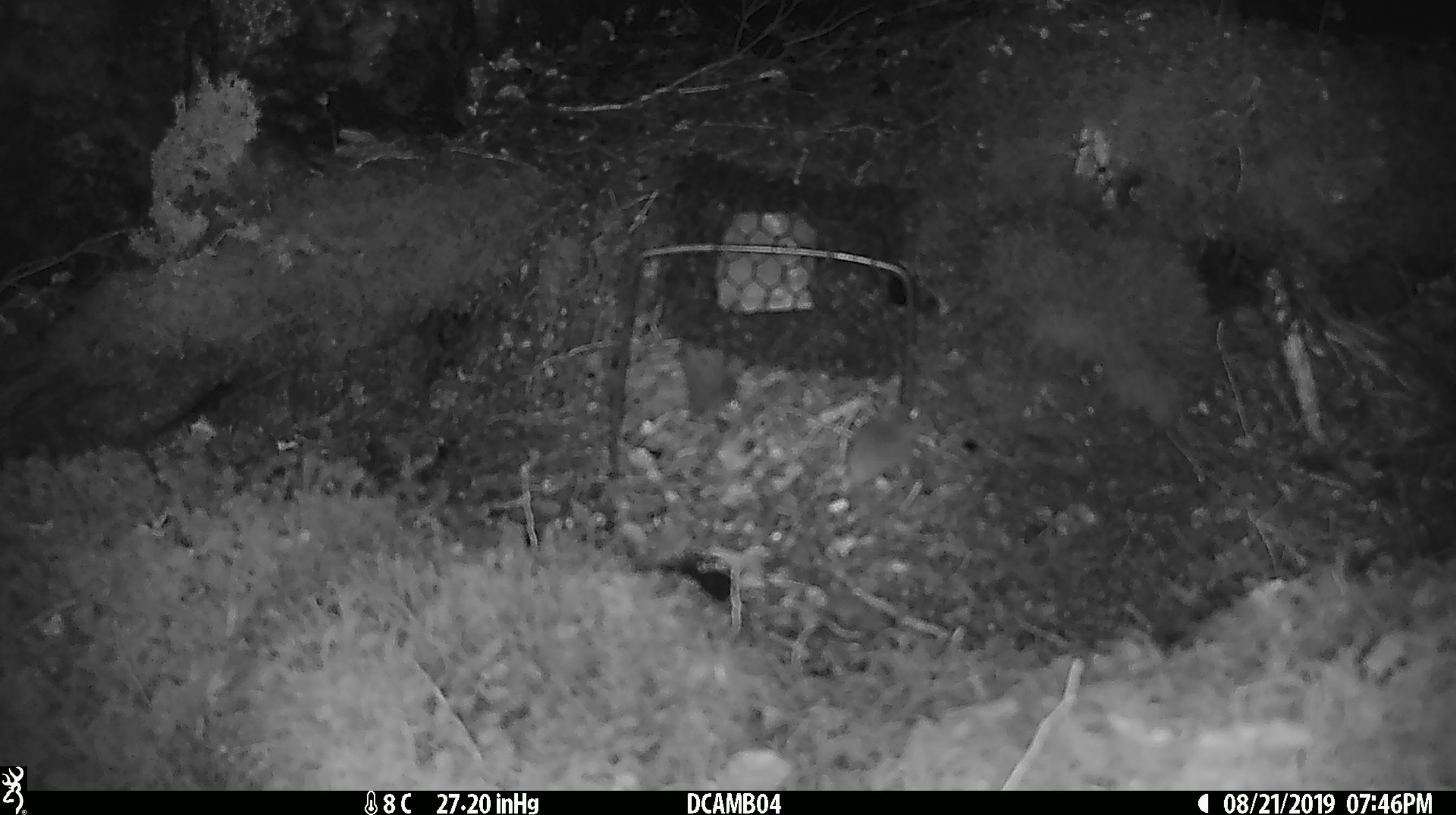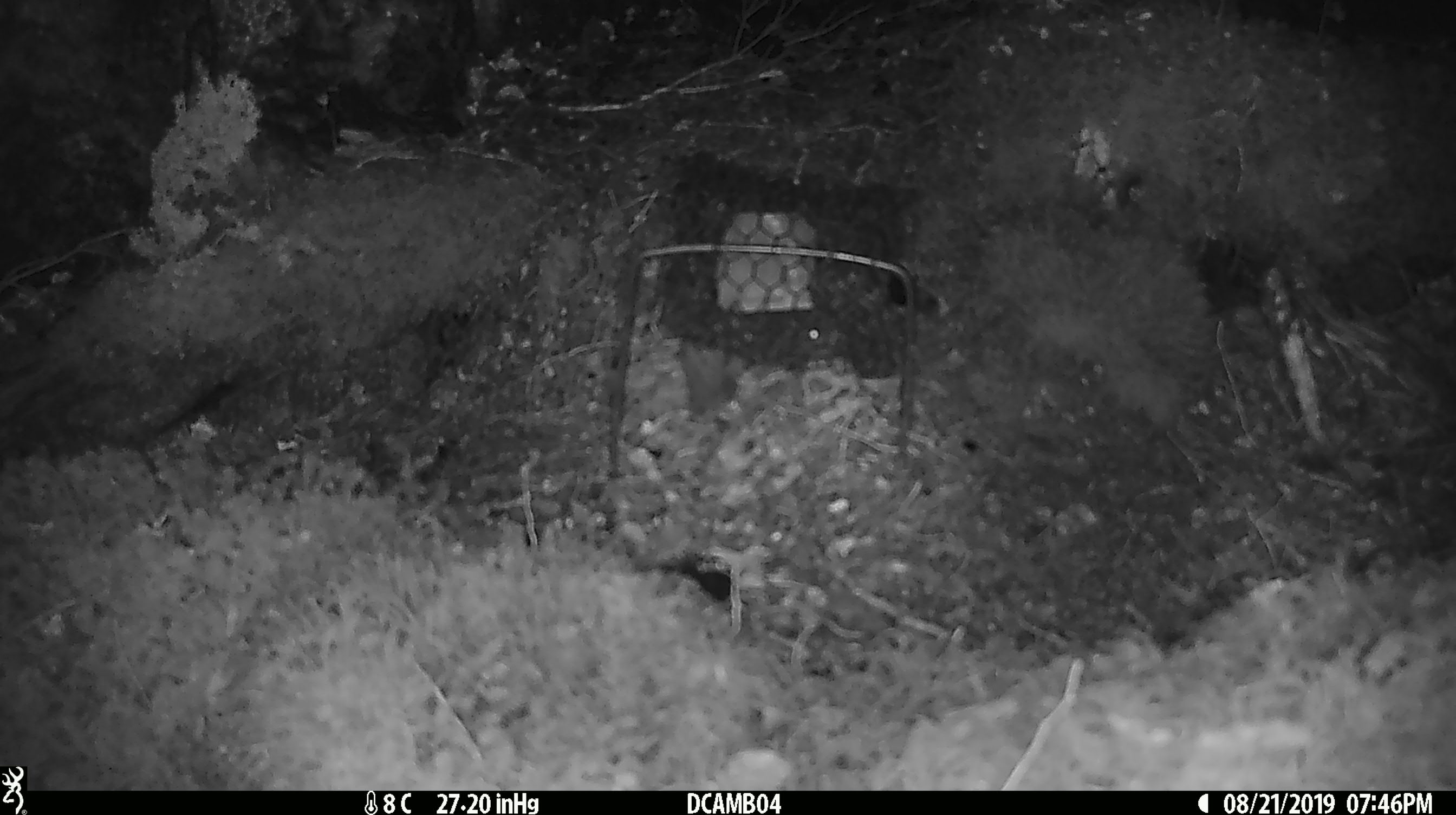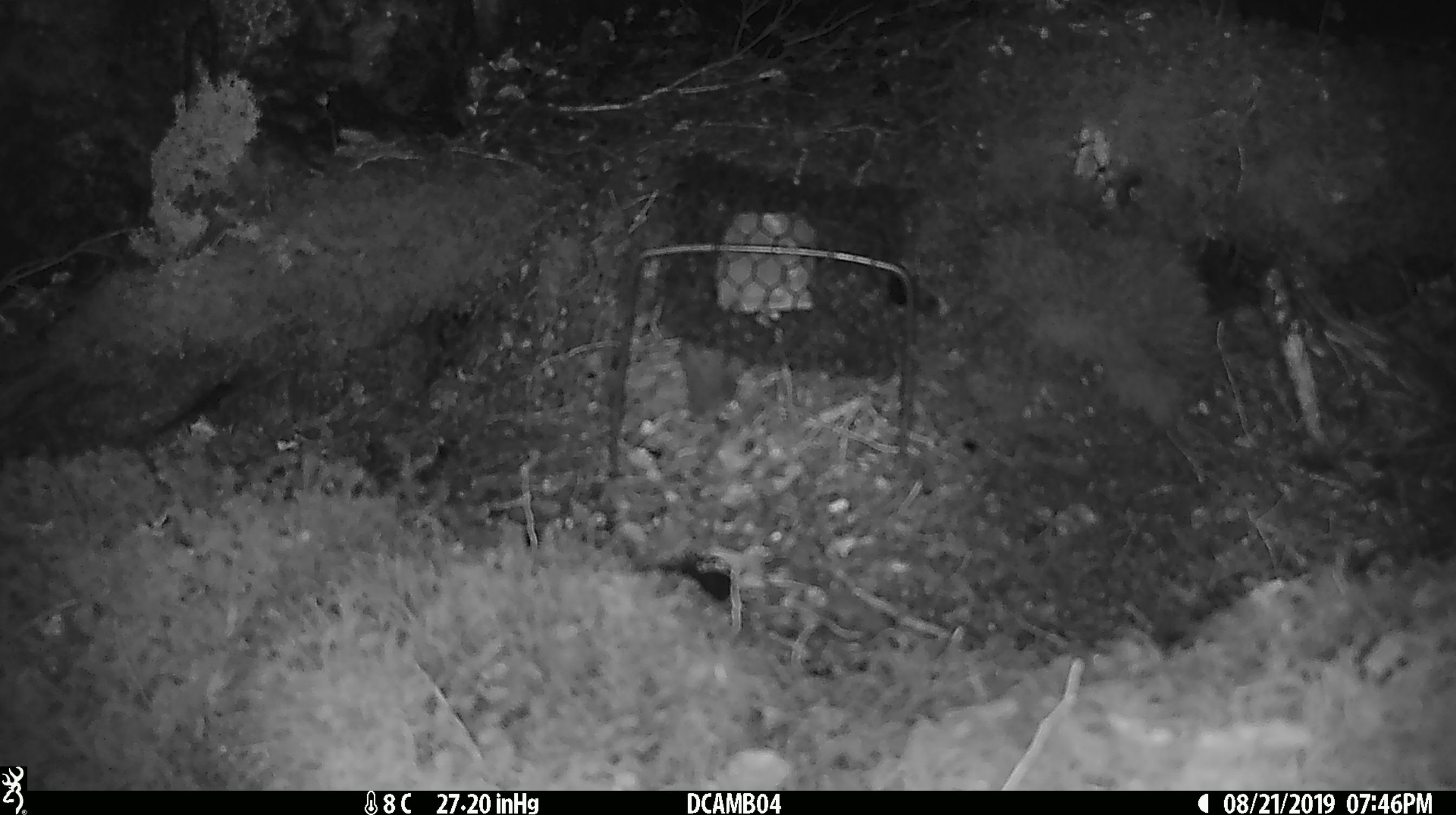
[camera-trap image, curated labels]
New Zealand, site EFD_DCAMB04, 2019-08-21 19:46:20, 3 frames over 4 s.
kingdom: Animalia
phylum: Chordata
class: Mammalia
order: Rodentia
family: Muridae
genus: Mus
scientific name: Mus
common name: mouse